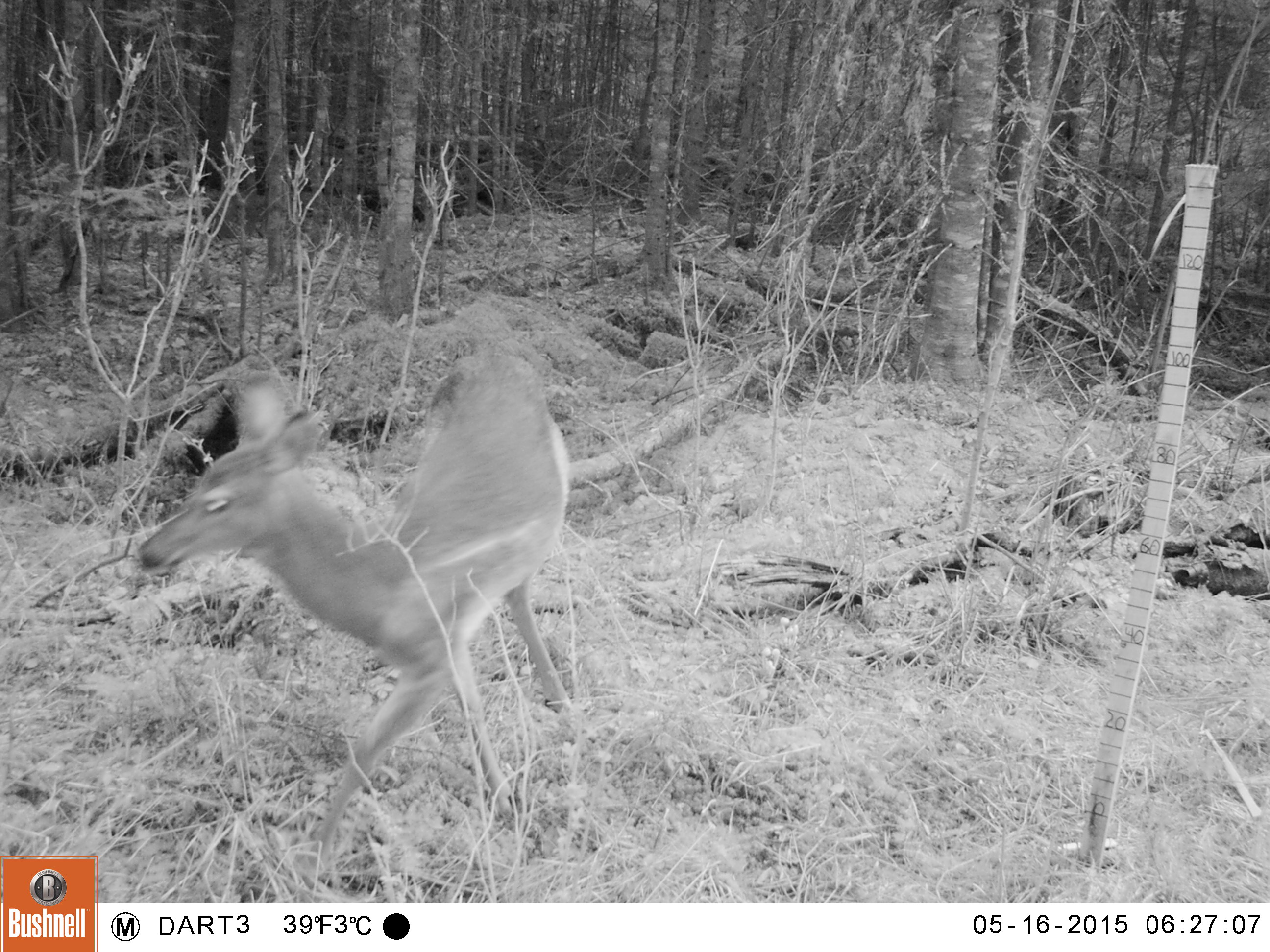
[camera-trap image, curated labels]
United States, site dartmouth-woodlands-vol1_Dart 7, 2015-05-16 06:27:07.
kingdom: Animalia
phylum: Chordata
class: Mammalia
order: Artiodactyla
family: Cervidae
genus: Odocoileus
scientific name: Odocoileus virginianus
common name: white-tailed deer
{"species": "white-tailed deer (Odocoileus virginianus)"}